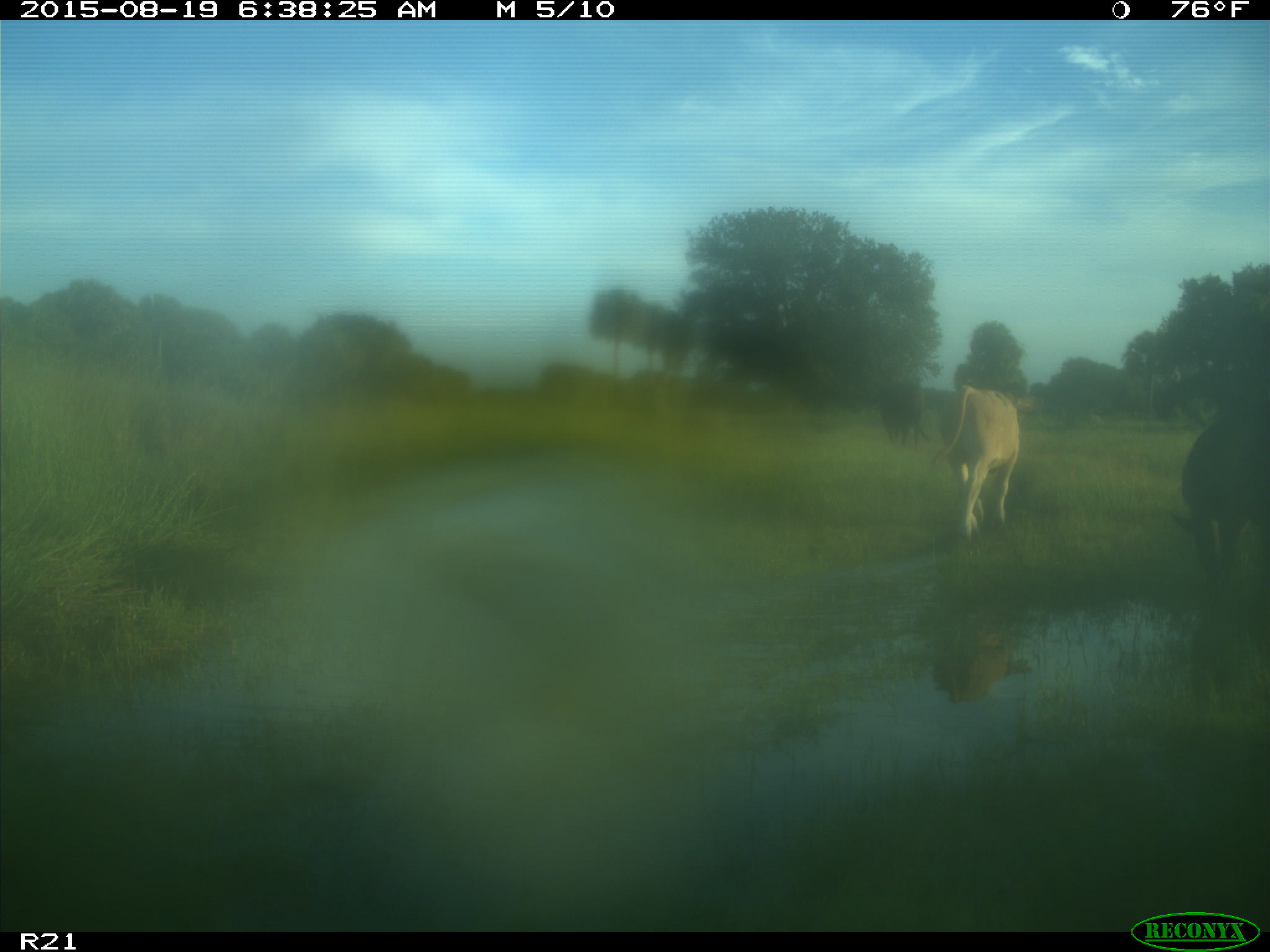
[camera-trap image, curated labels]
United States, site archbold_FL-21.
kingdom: Animalia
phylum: Chordata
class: Mammalia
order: Artiodactyla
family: Bovidae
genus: Bos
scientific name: Bos taurus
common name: domestic cow